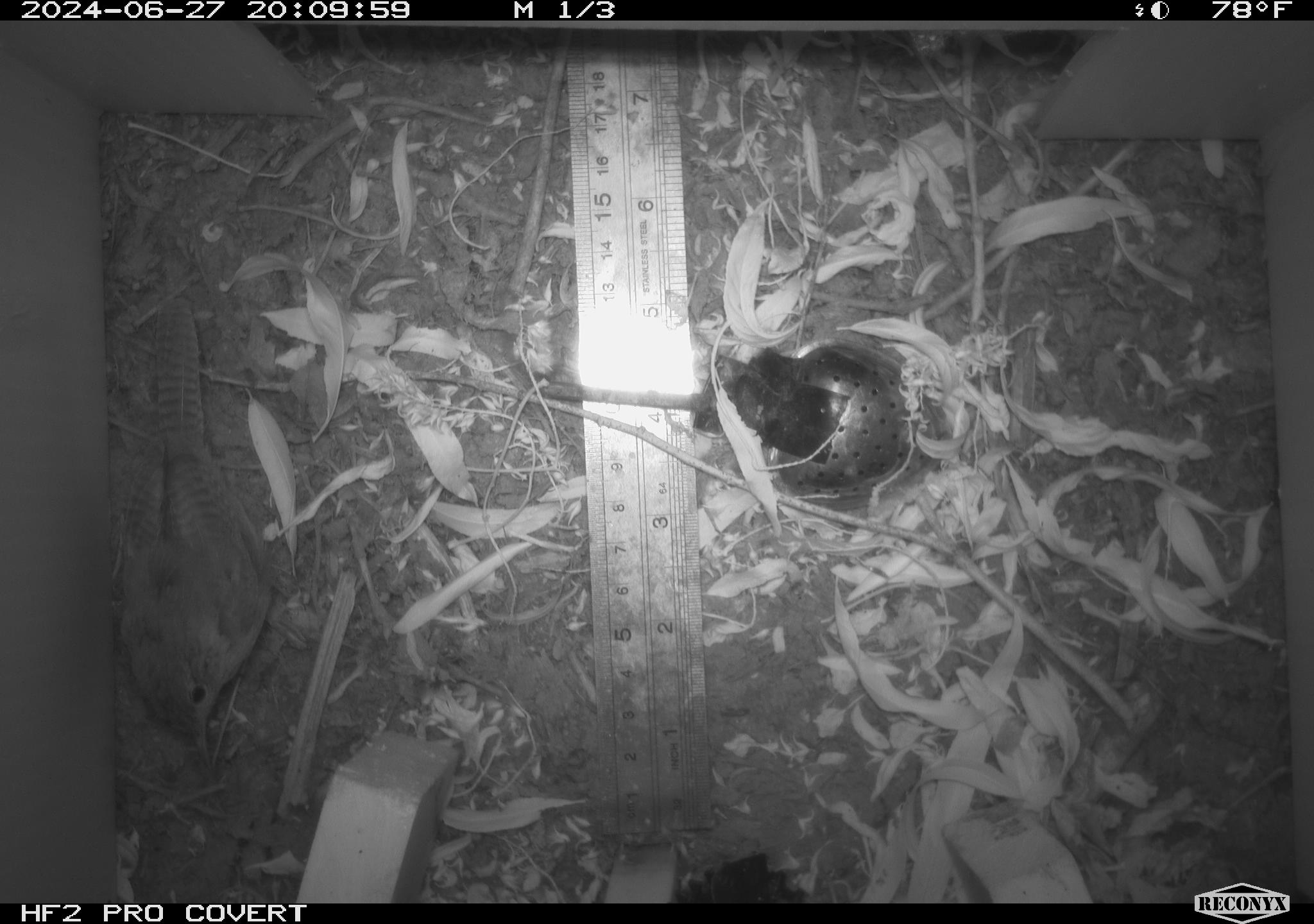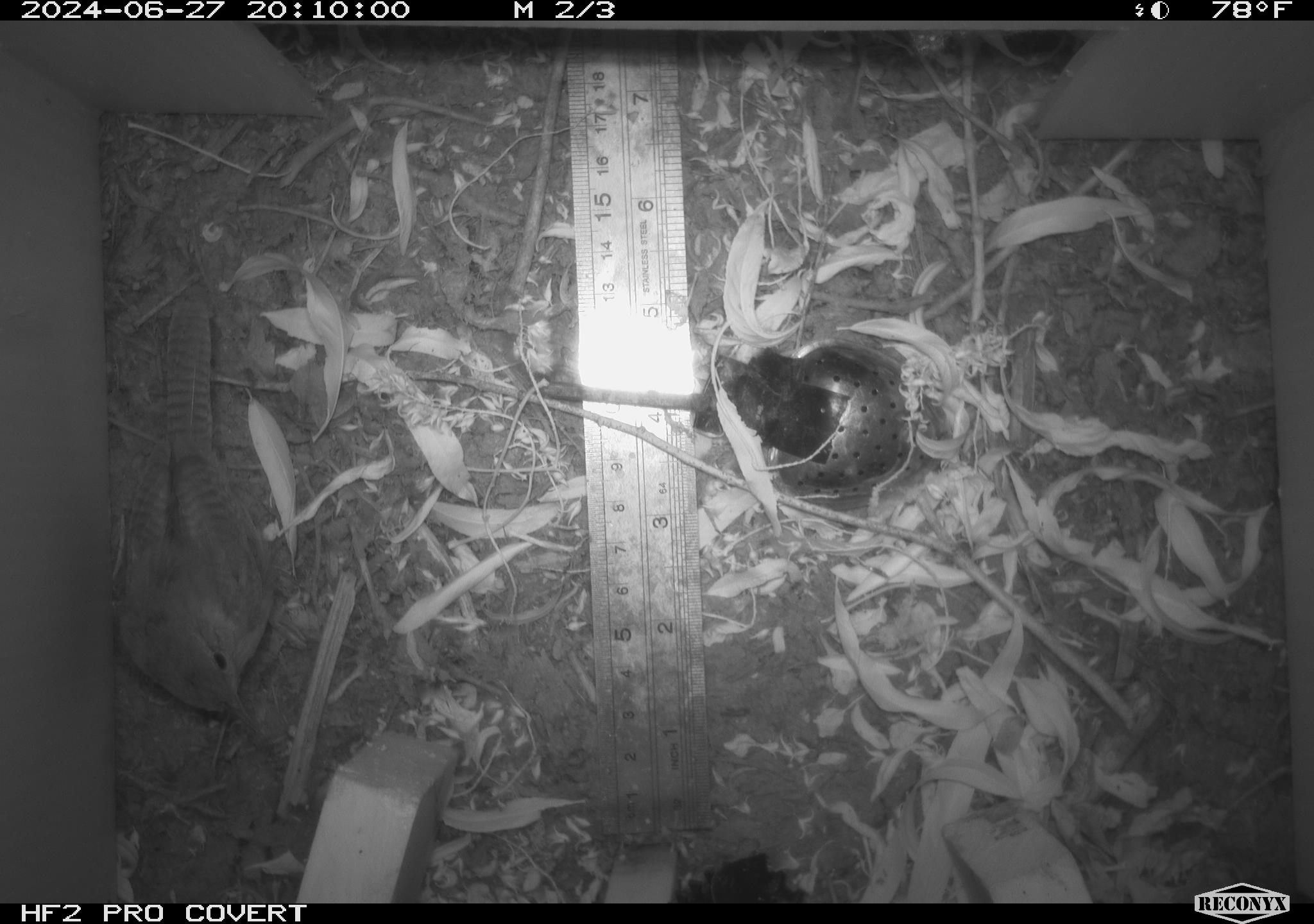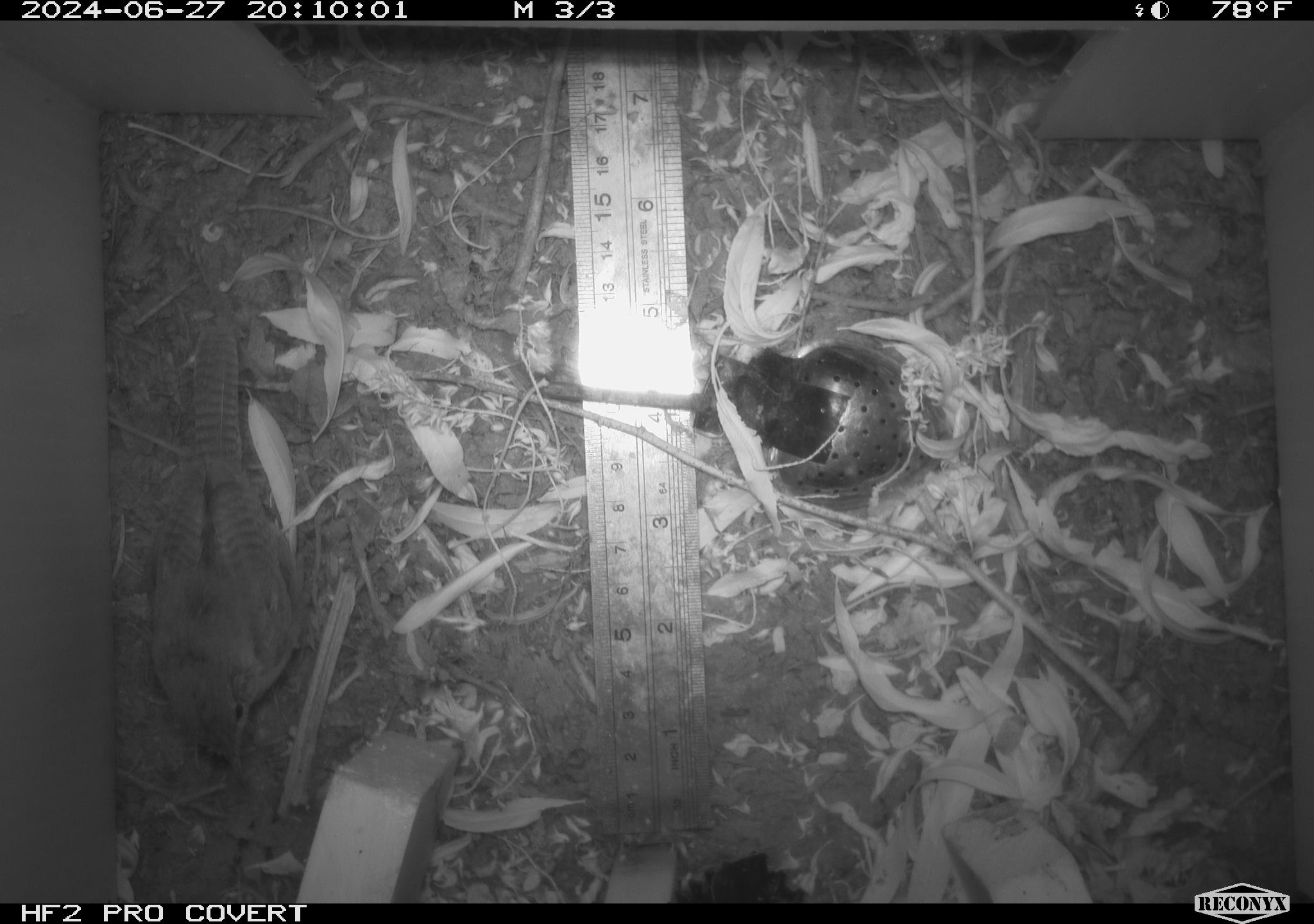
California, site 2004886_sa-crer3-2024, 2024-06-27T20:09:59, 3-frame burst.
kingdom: Animalia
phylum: Chordata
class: Aves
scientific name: Aves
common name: bird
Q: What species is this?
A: Bird (Aves).